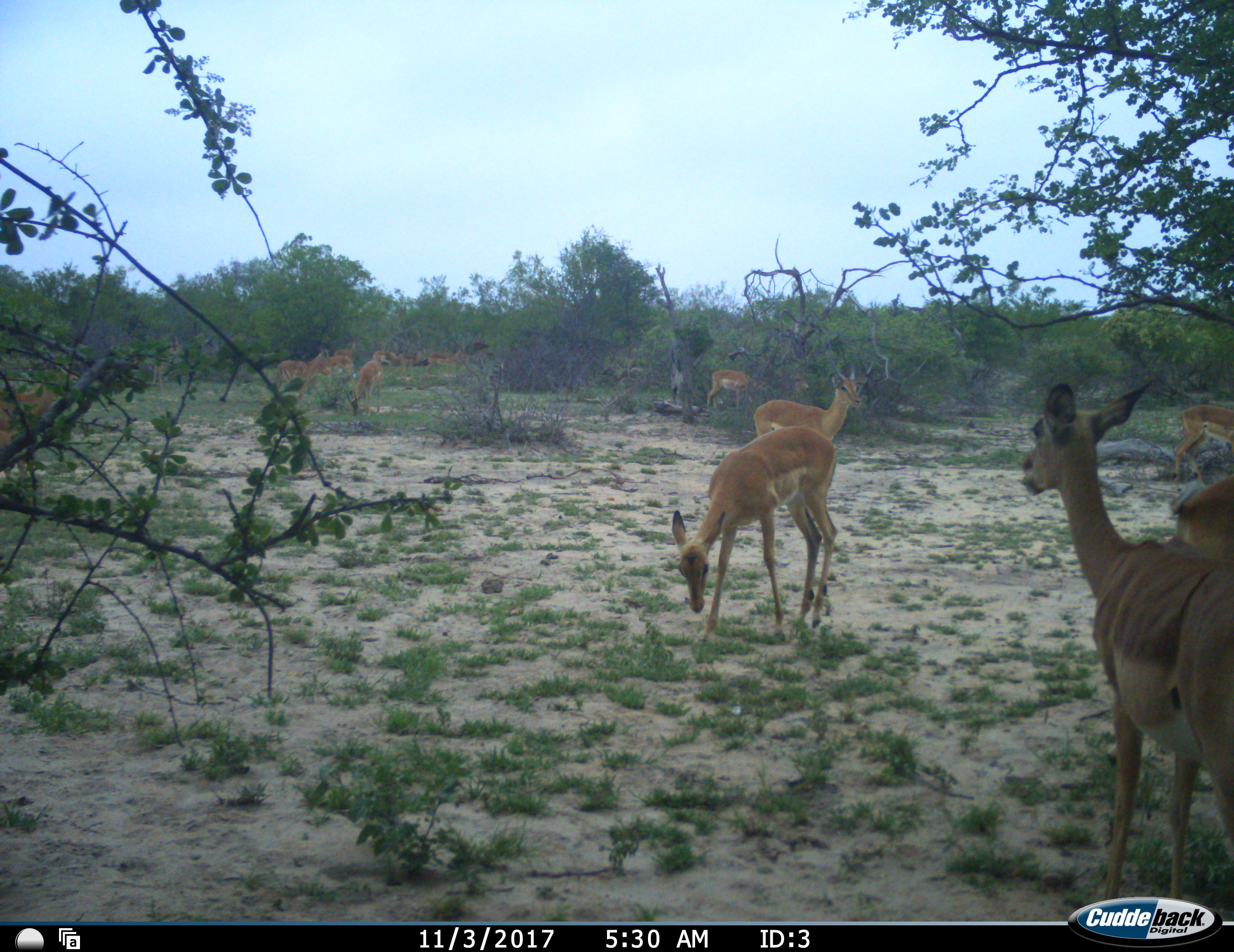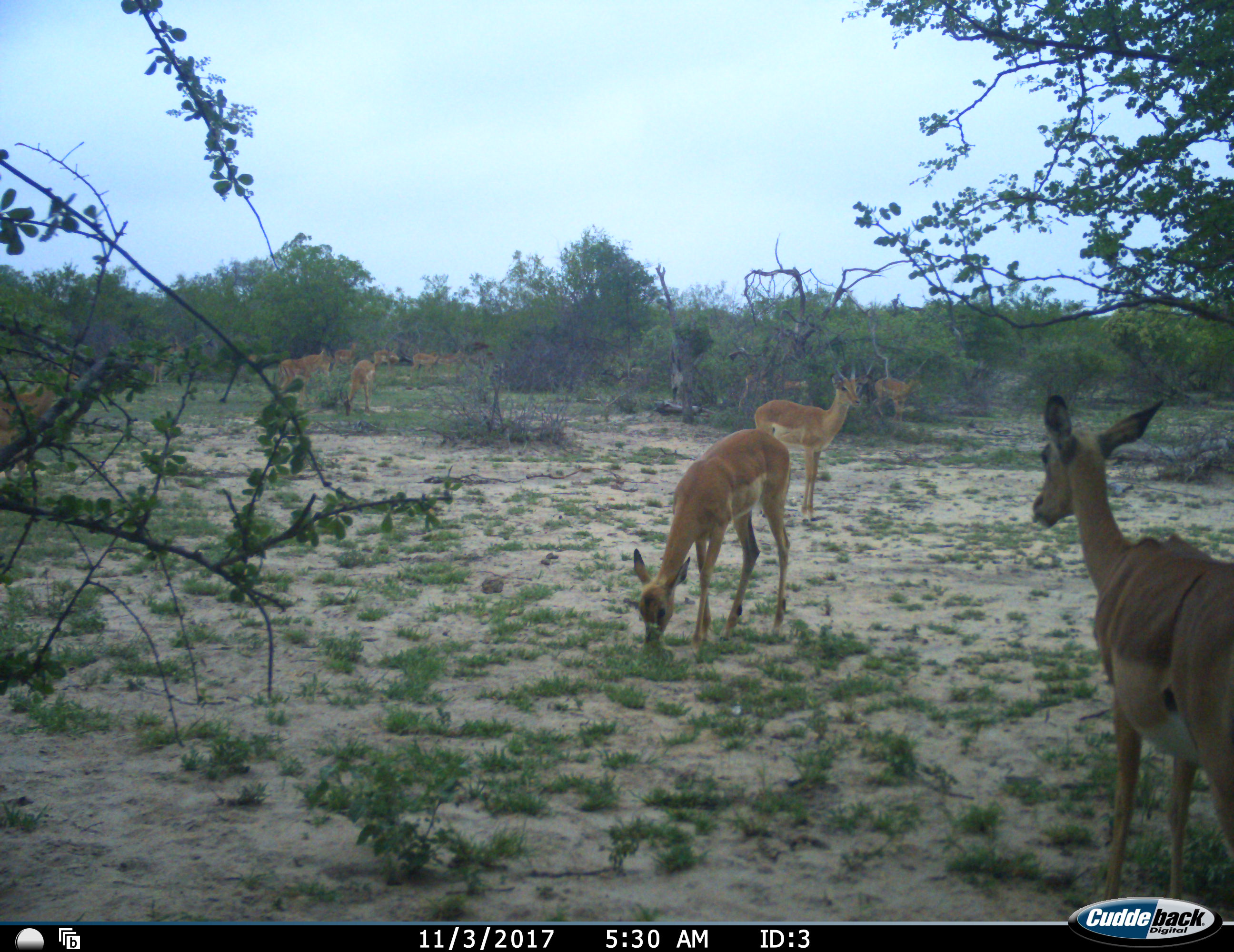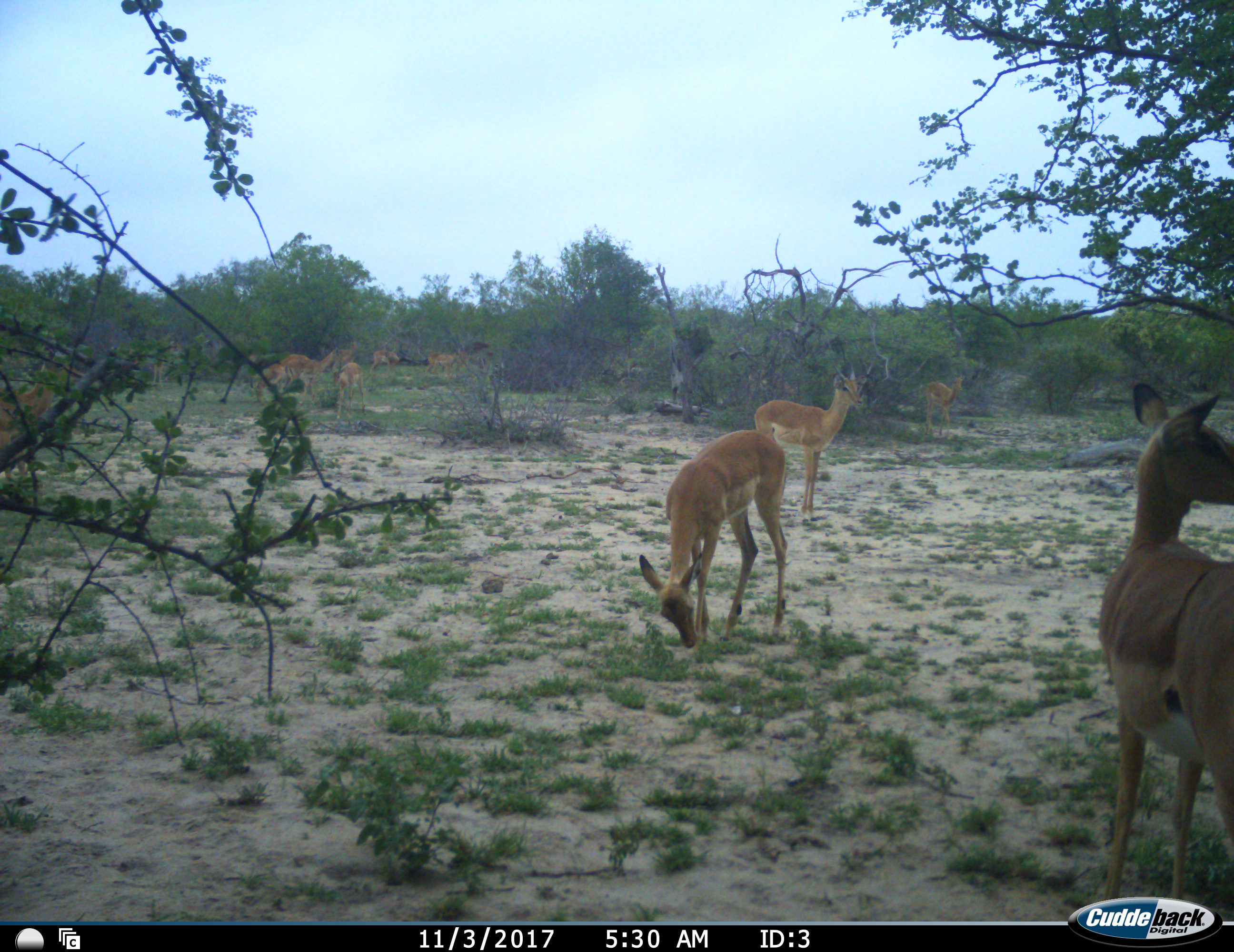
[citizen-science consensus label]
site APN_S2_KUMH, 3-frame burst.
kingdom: Animalia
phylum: Chordata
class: Mammalia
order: Artiodactyla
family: Bovidae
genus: Aepyceros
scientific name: Aepyceros melampus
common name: impala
Impala (Aepyceros melampus), count 11-50. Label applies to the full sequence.